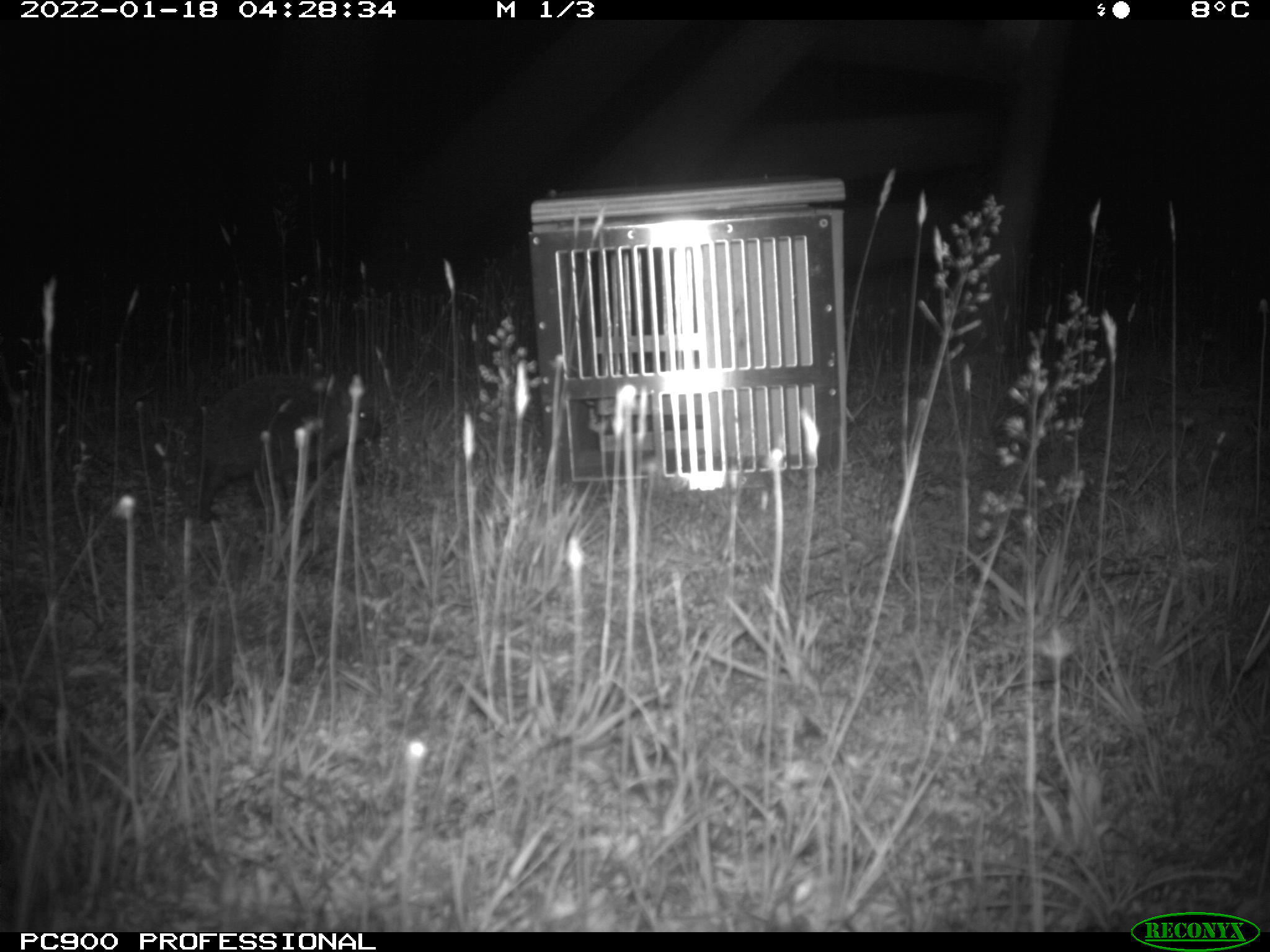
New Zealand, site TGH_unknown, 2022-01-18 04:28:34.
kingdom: Animalia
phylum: Chordata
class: Mammalia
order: Eulipotyphla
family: Erinaceidae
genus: Erinaceus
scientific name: Erinaceus europaeus europaeus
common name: european hedgehog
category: hedgehog